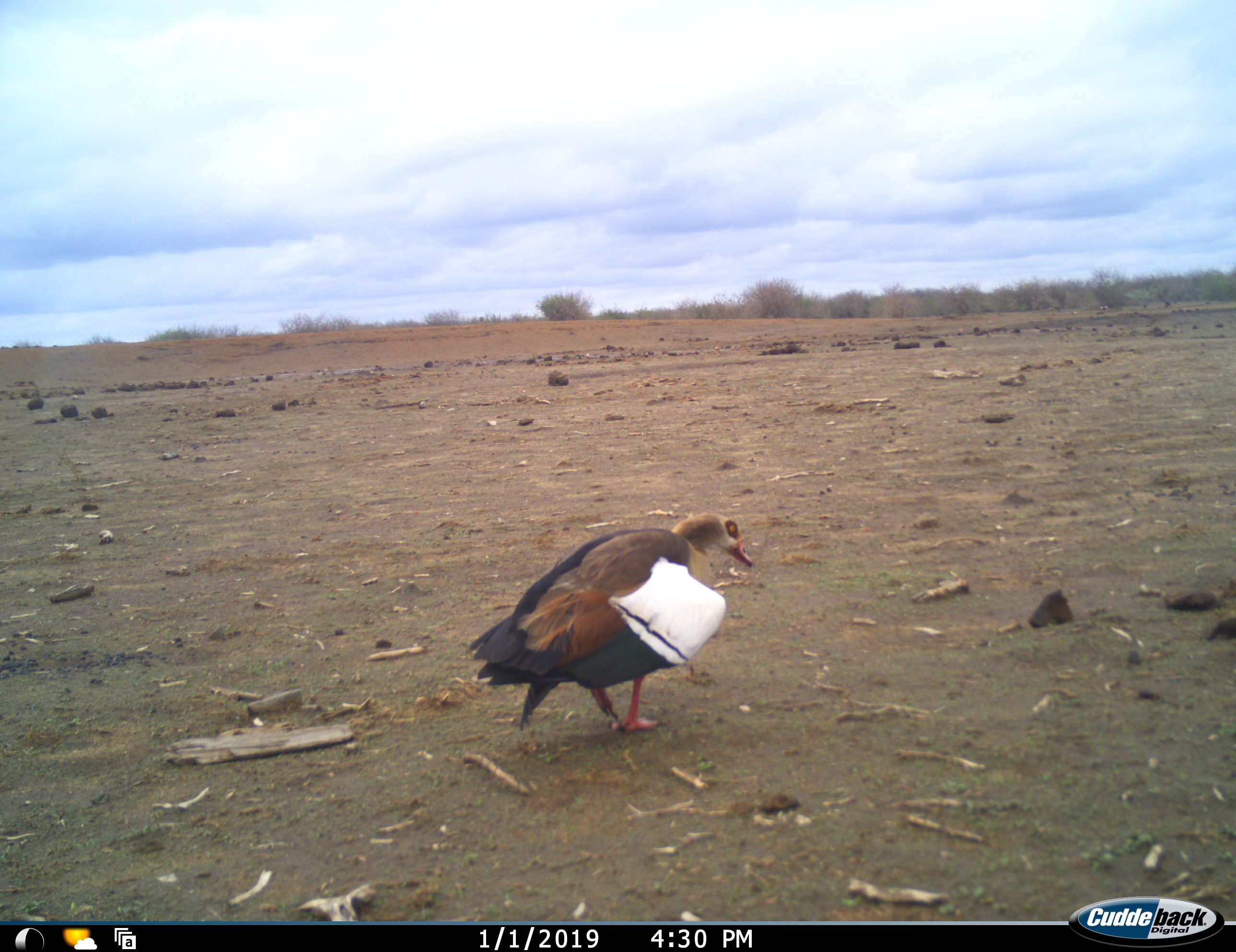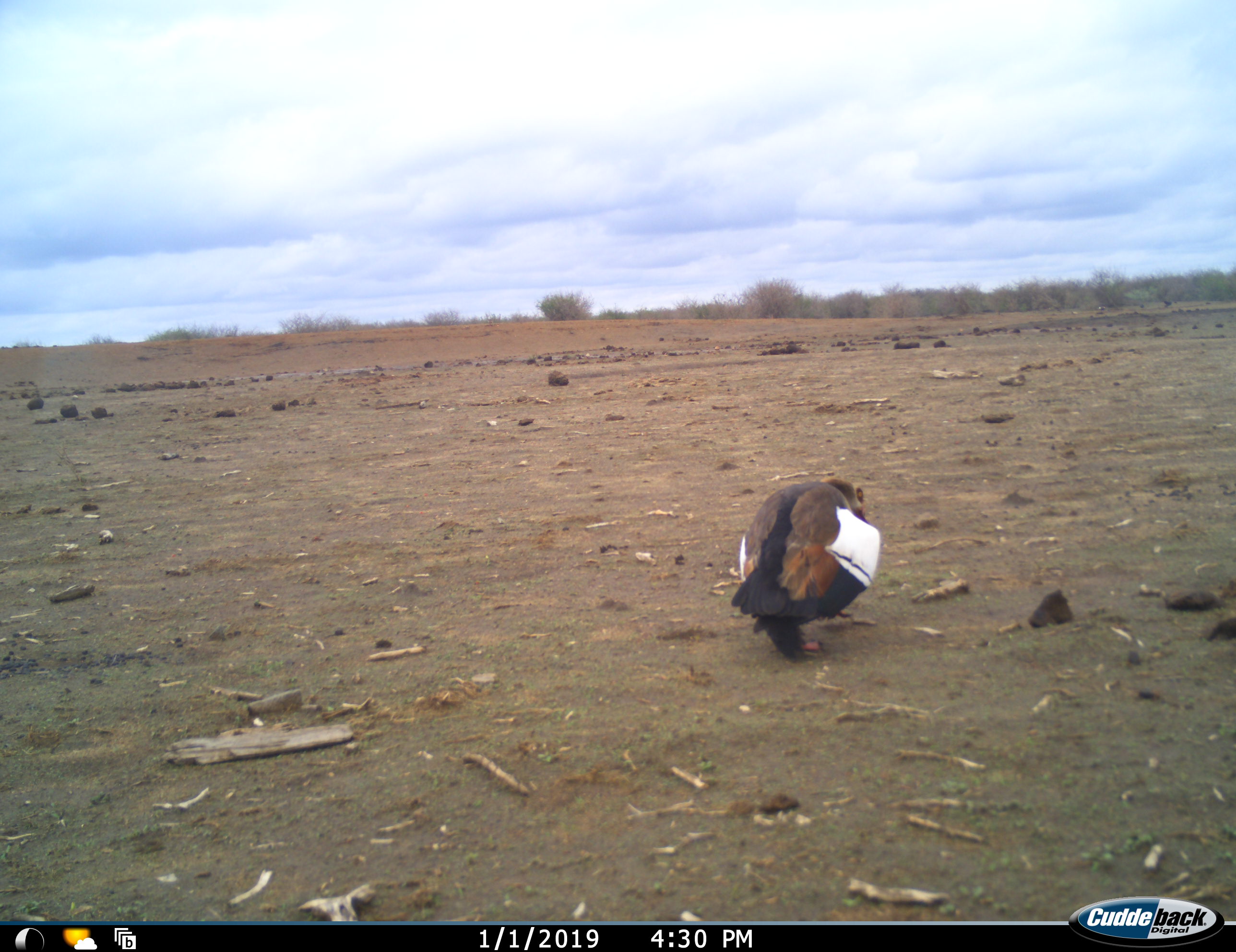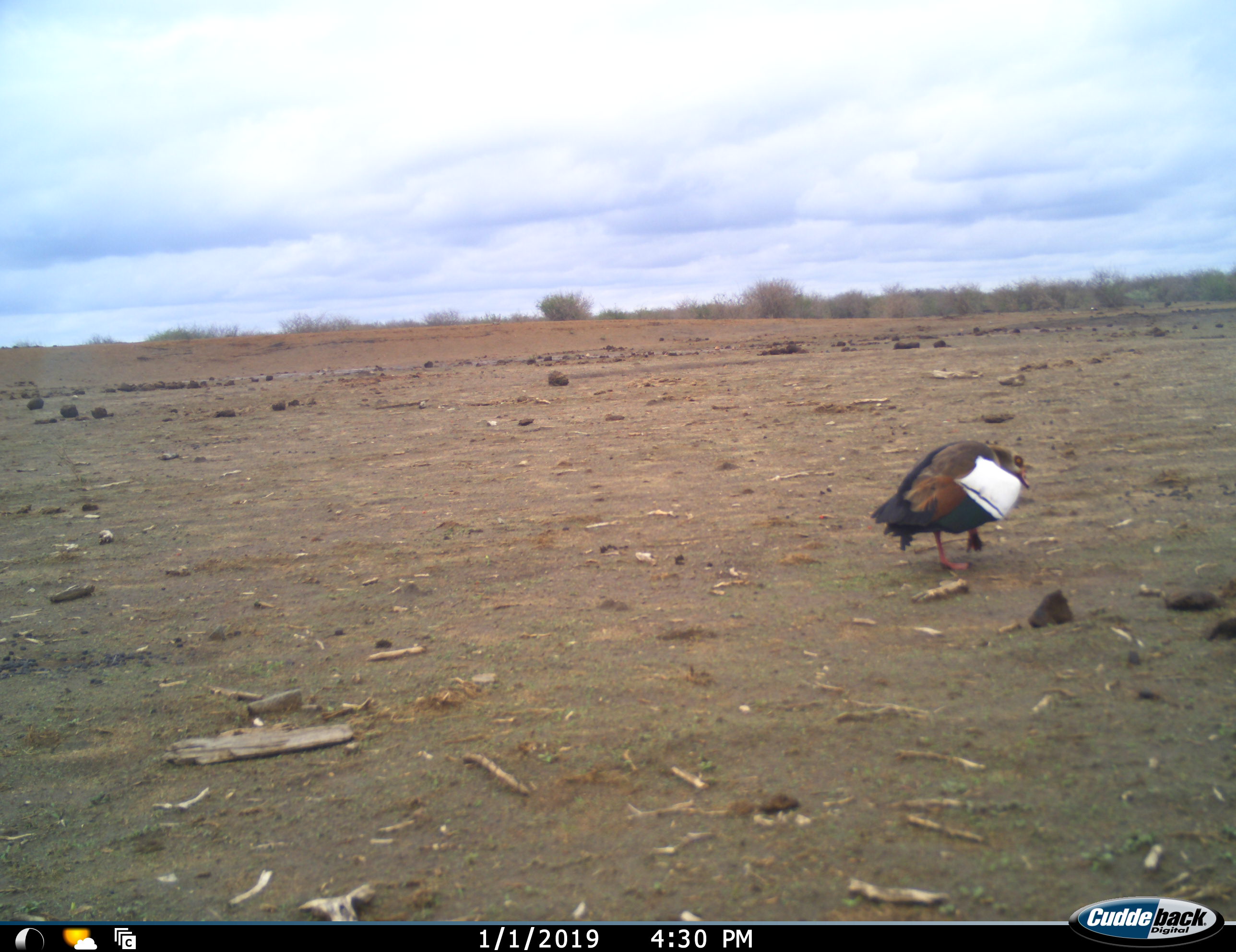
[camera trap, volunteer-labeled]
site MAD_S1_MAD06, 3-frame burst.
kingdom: Animalia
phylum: Chordata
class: Aves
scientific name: Aves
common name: bird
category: birdother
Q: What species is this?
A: Birdother (bird) (Aves).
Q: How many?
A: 1.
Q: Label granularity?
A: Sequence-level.